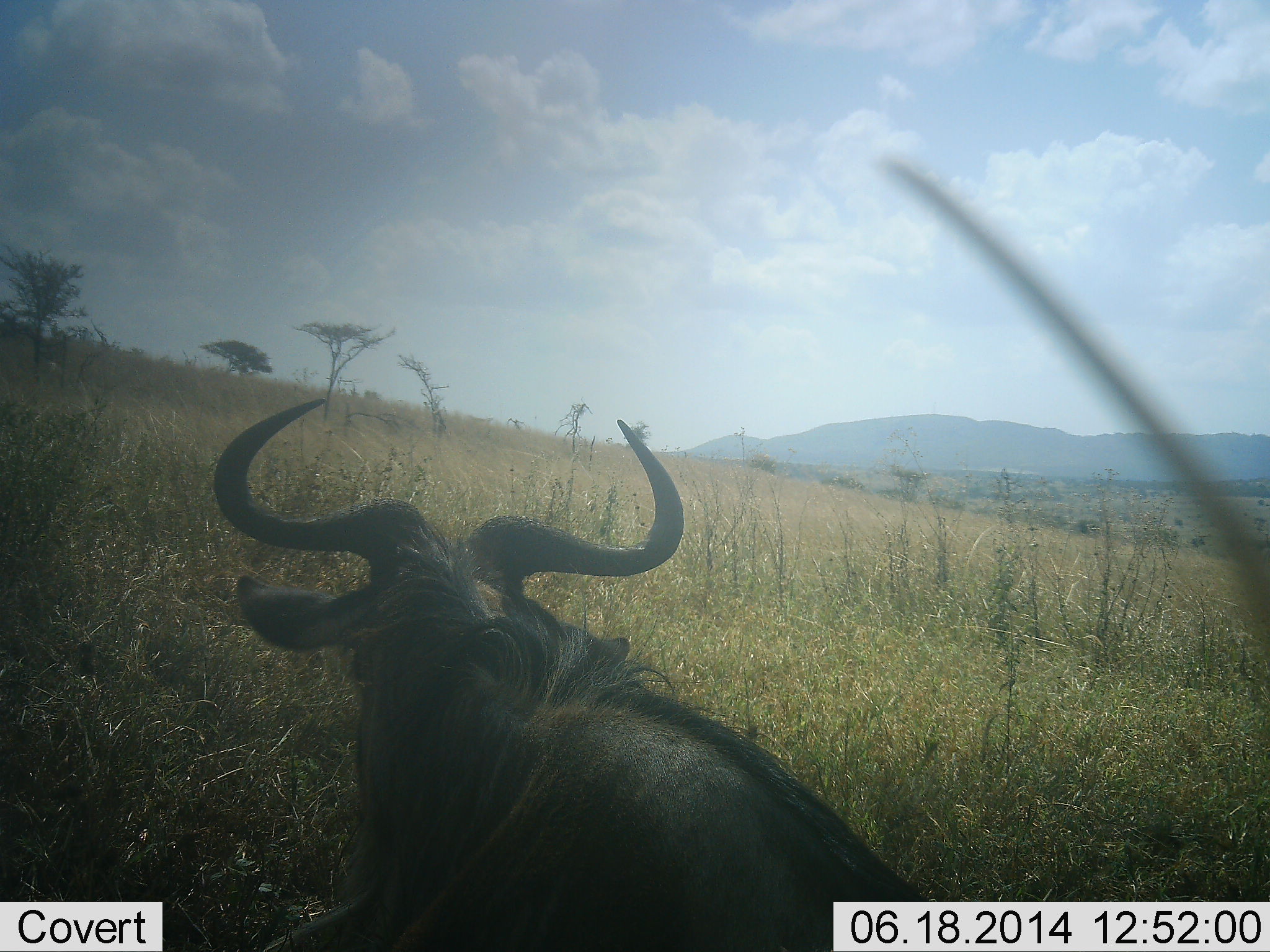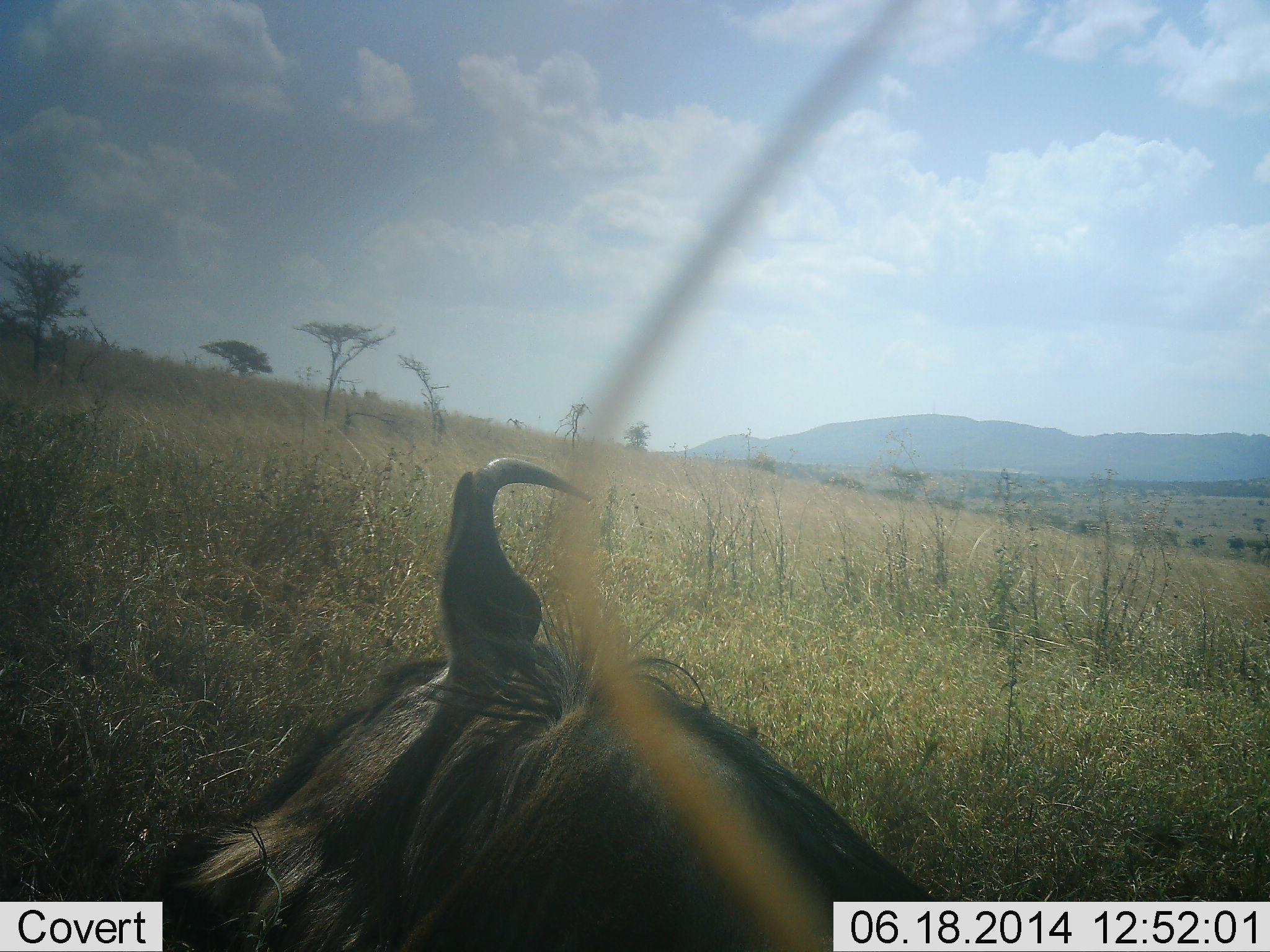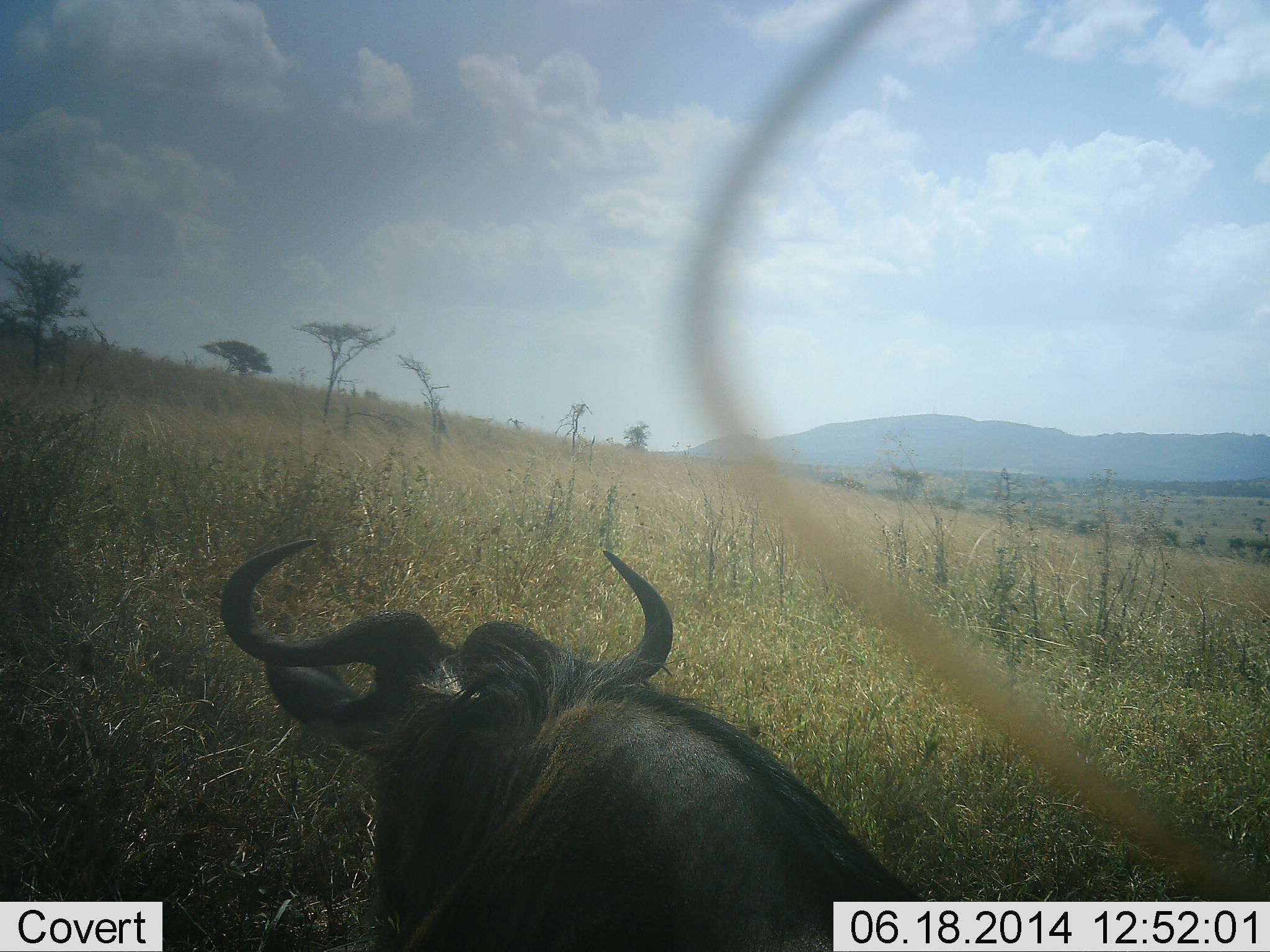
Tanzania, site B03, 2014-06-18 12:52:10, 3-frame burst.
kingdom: Animalia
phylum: Chordata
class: Mammalia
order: Artiodactyla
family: Bovidae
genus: Connochaetes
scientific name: Connochaetes taurinus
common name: blue wildebeest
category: wildebeest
Wildebeest (blue wildebeest) (Connochaetes taurinus), count 1. Behavior (volunteer vote fractions): standing 50%, resting 30%, moving 20%, interacting 0%. Young present (vote fraction): 0%. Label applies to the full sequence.